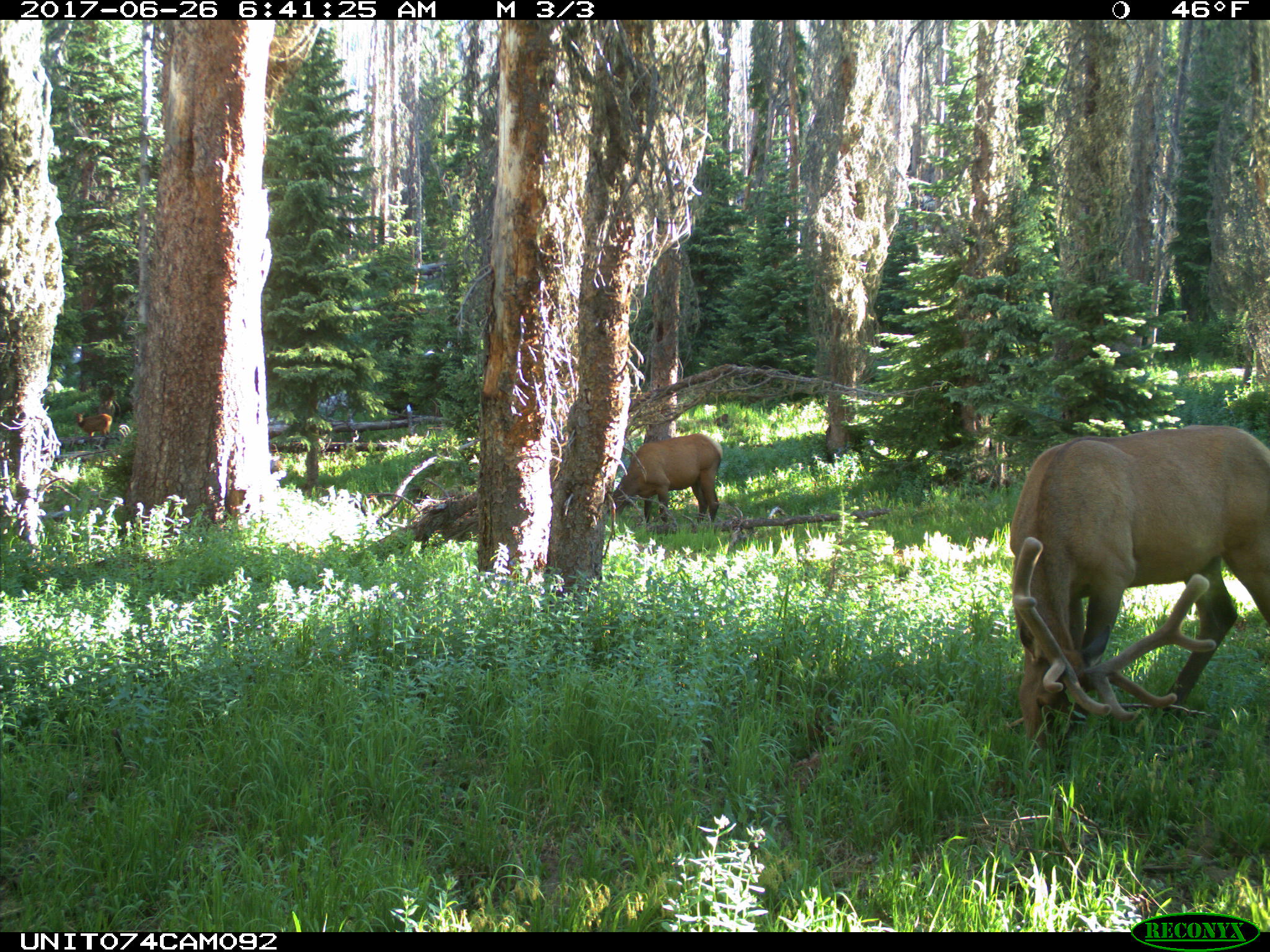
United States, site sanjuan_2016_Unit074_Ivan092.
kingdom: Animalia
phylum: Chordata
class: Mammalia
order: Artiodactyla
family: Cervidae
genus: Cervus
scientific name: Cervus elaphus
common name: red deer